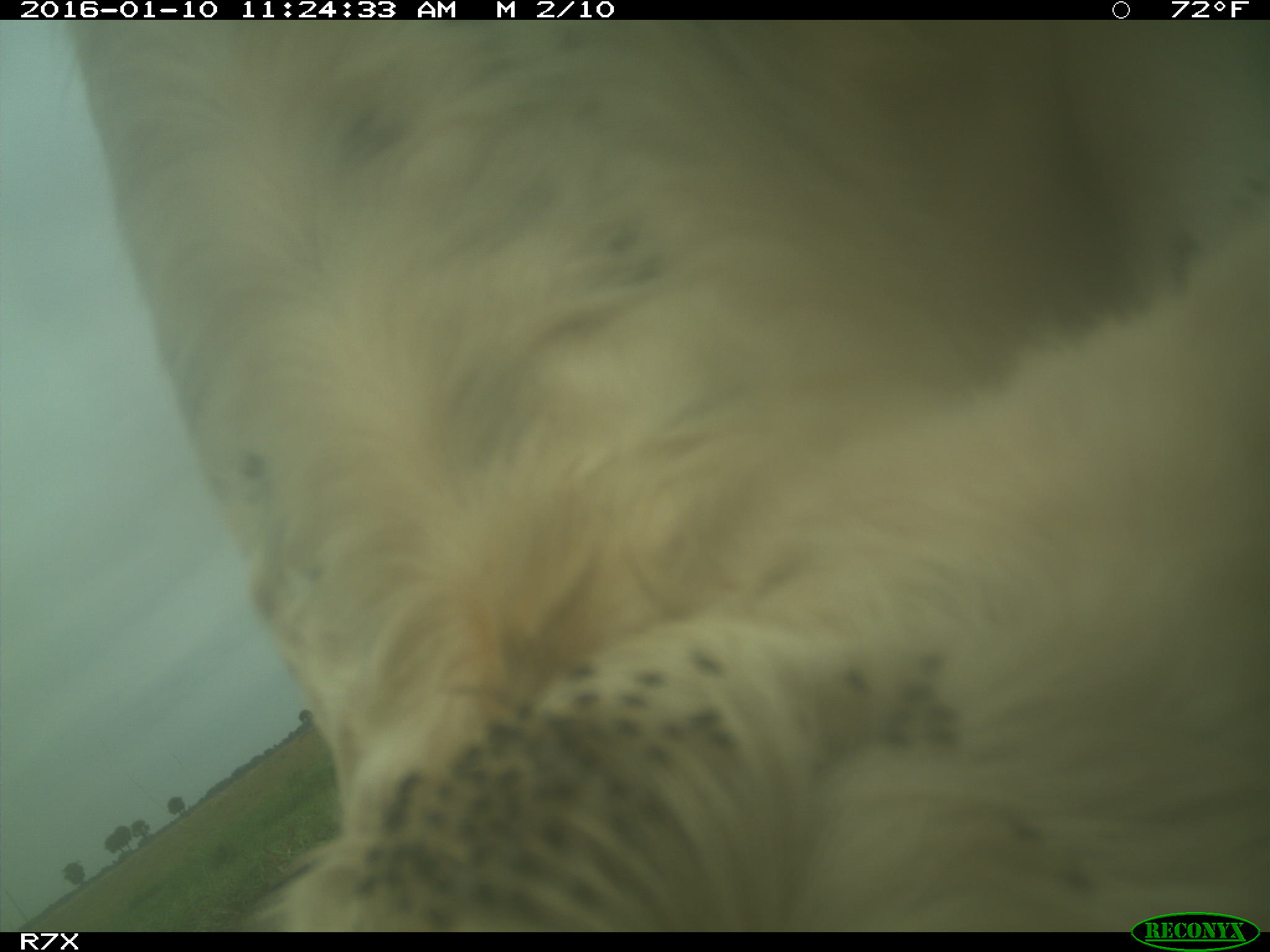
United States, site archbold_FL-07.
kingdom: Animalia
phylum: Chordata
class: Mammalia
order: Artiodactyla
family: Bovidae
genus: Bos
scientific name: Bos taurus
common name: domestic cow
Bos taurus (domestic cow).